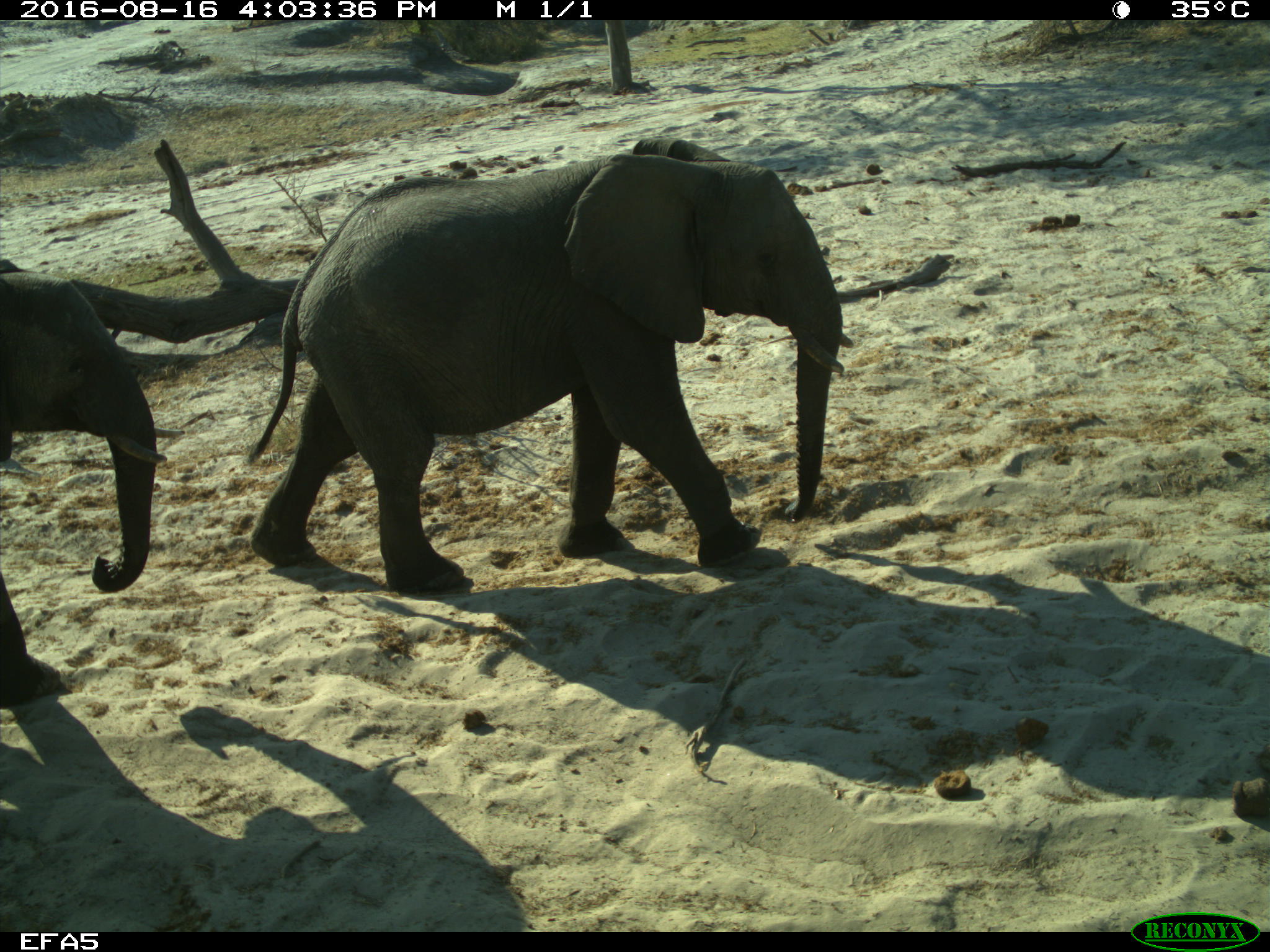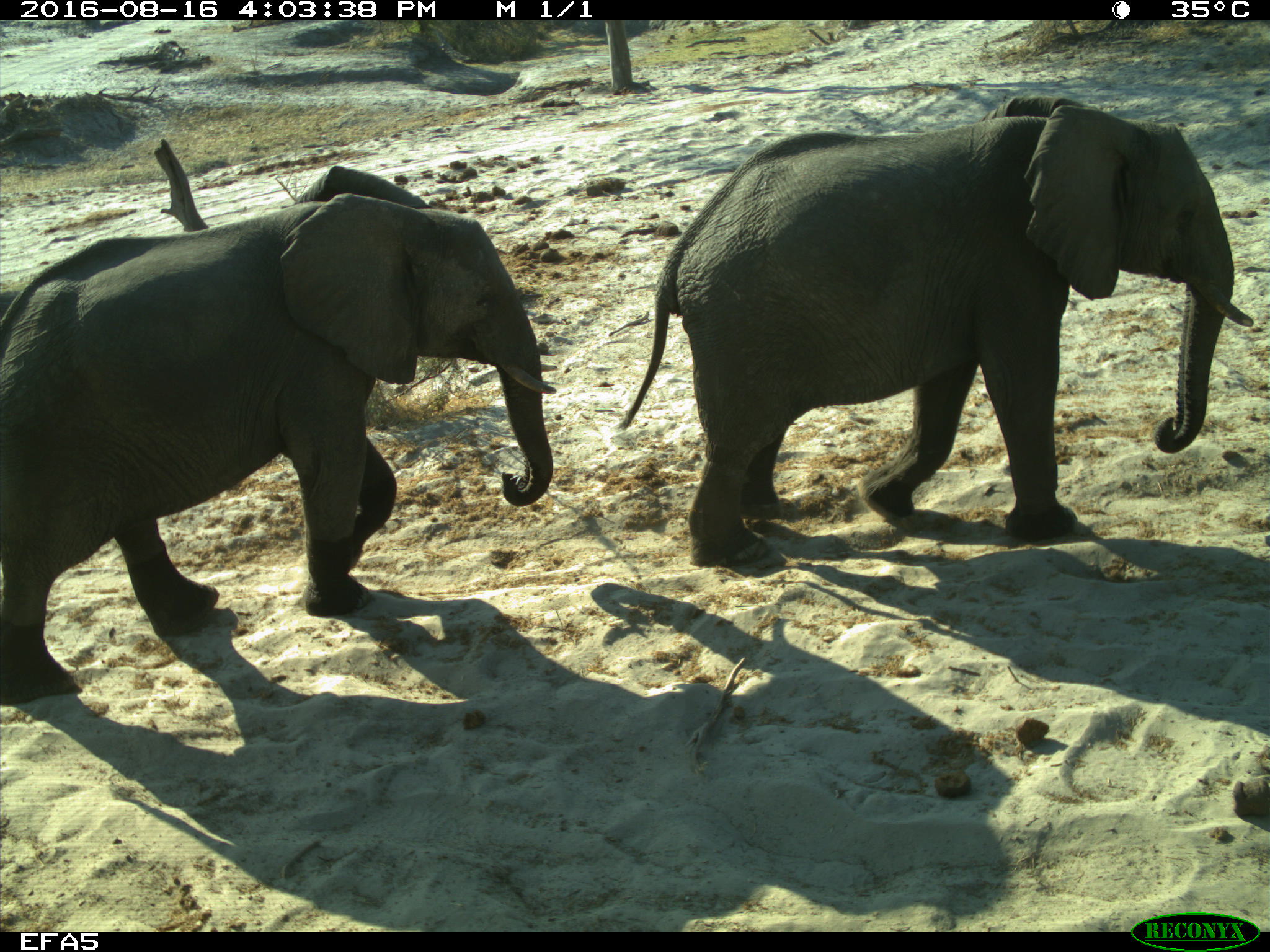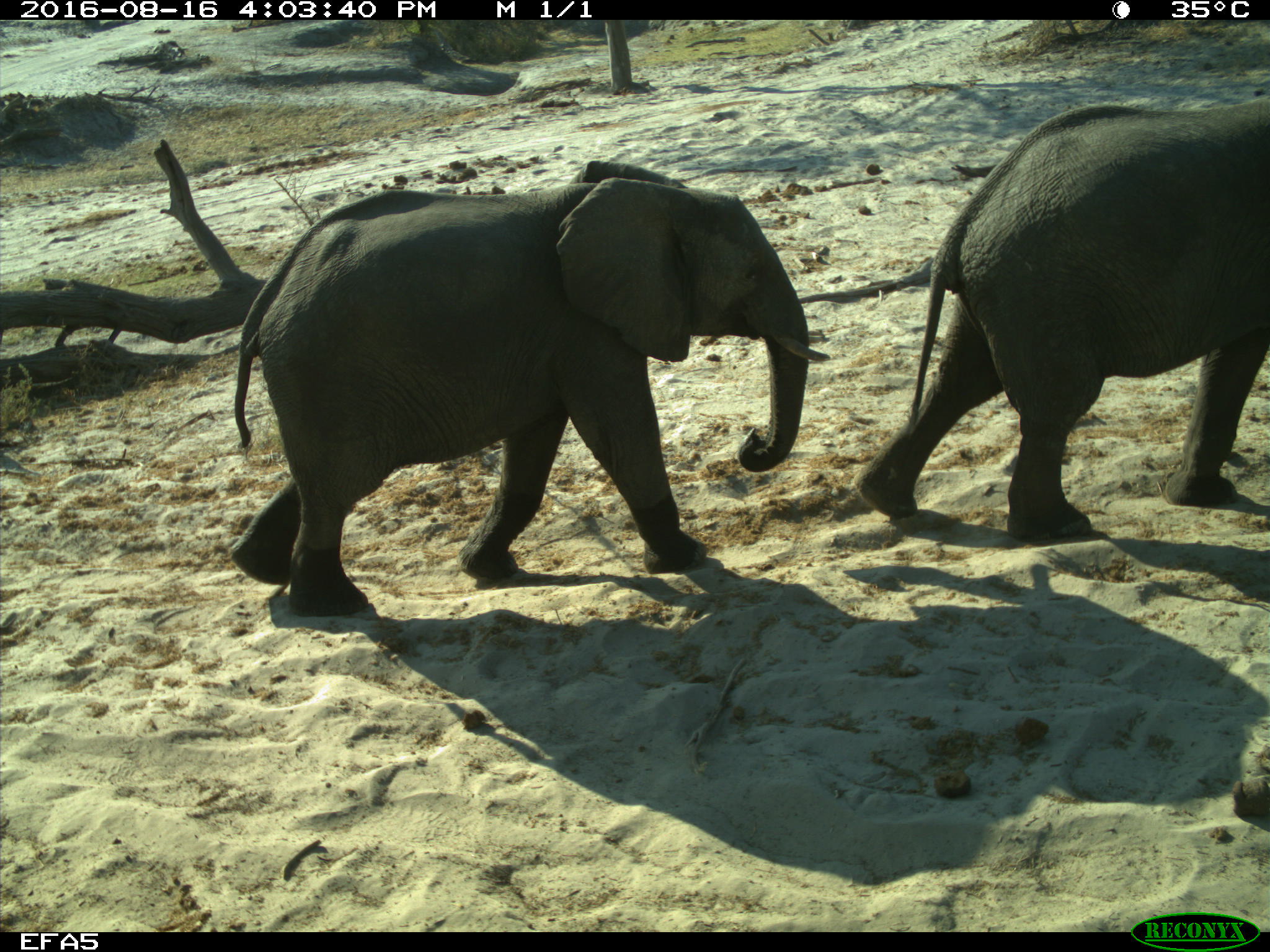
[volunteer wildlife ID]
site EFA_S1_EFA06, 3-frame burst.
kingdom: Animalia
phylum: Chordata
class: Mammalia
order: Proboscidea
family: Elephantidae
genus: Loxodonta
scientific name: Loxodonta africana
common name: african bush elephant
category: elephant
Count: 2.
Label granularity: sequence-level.